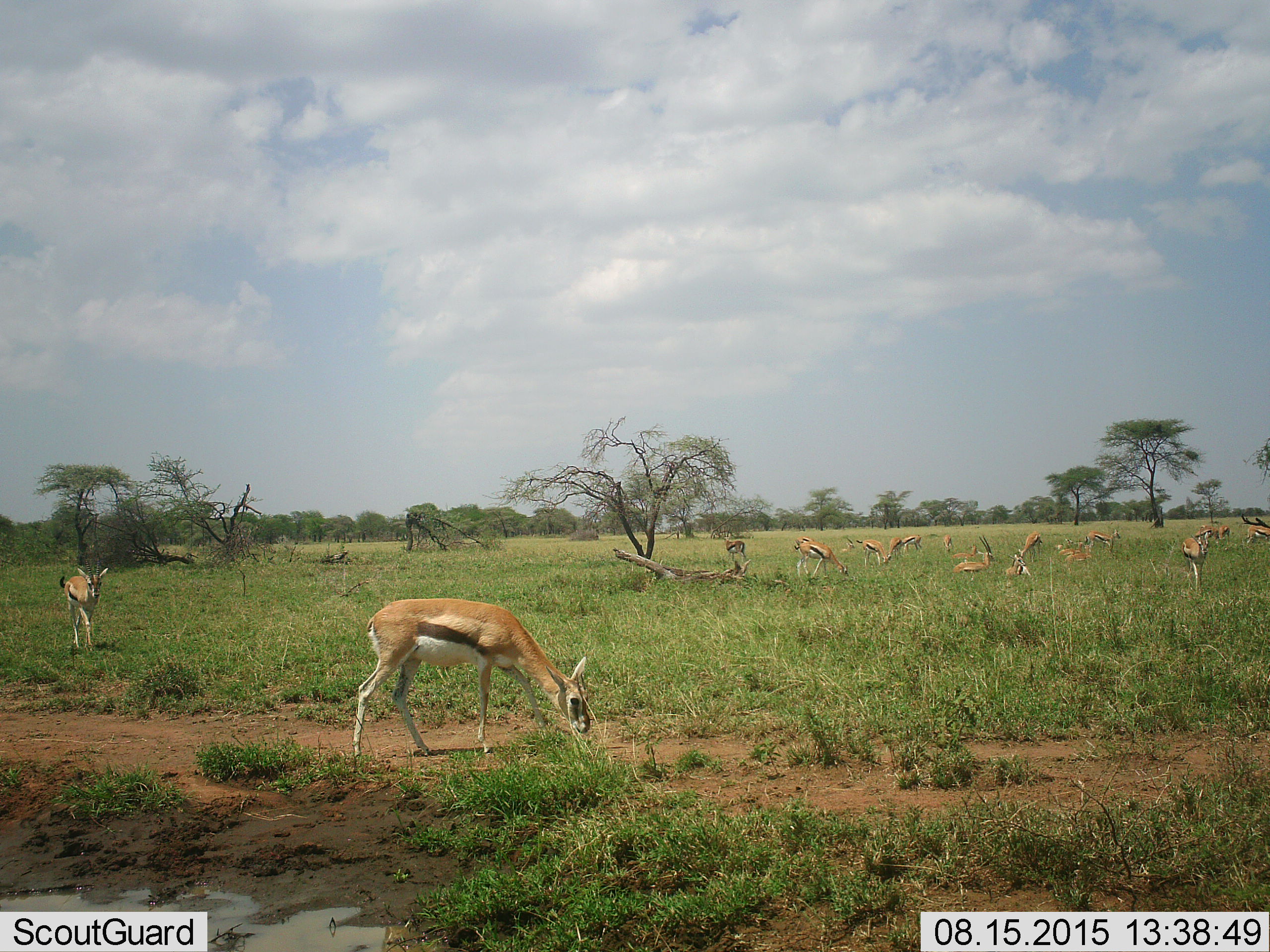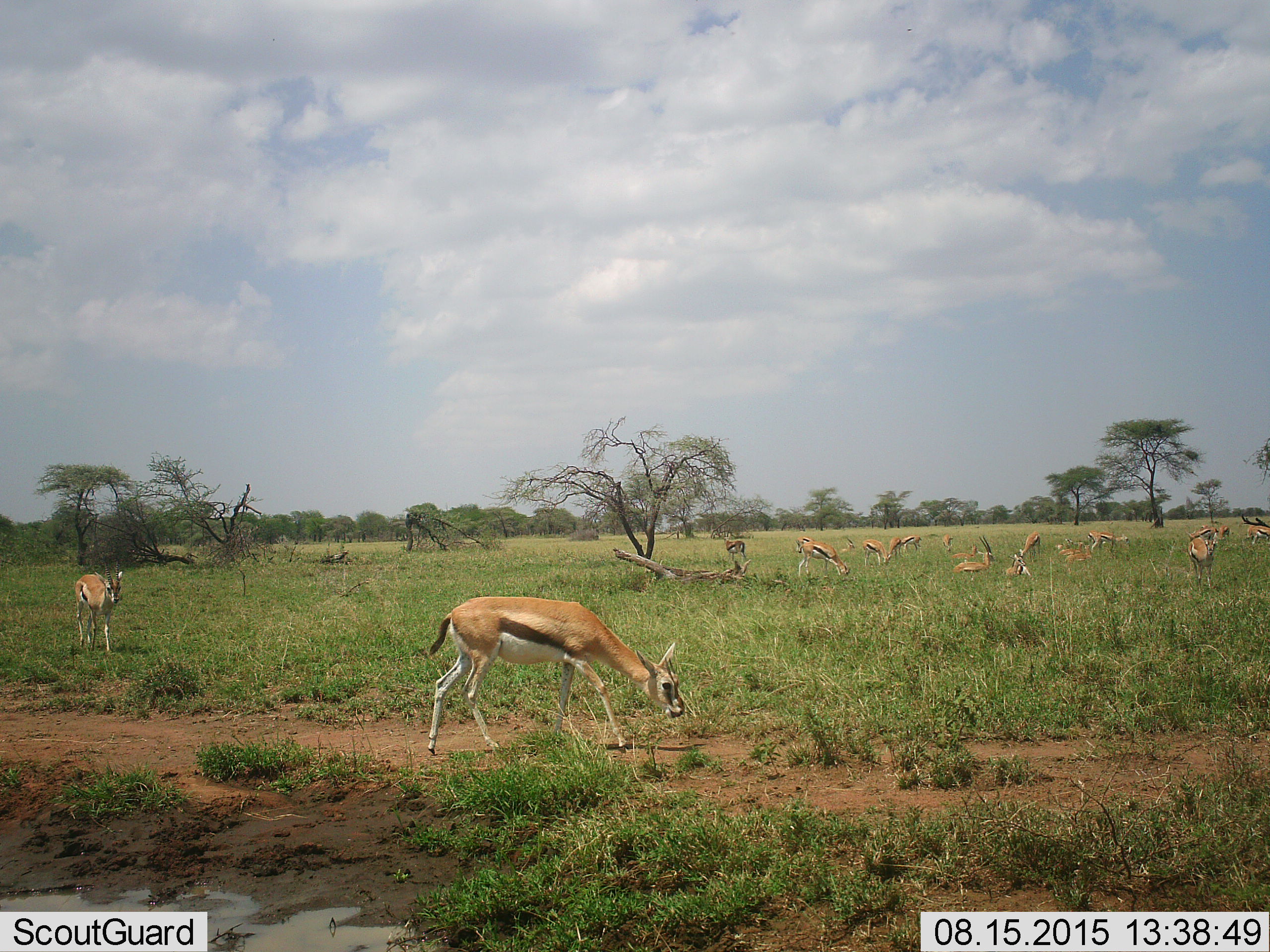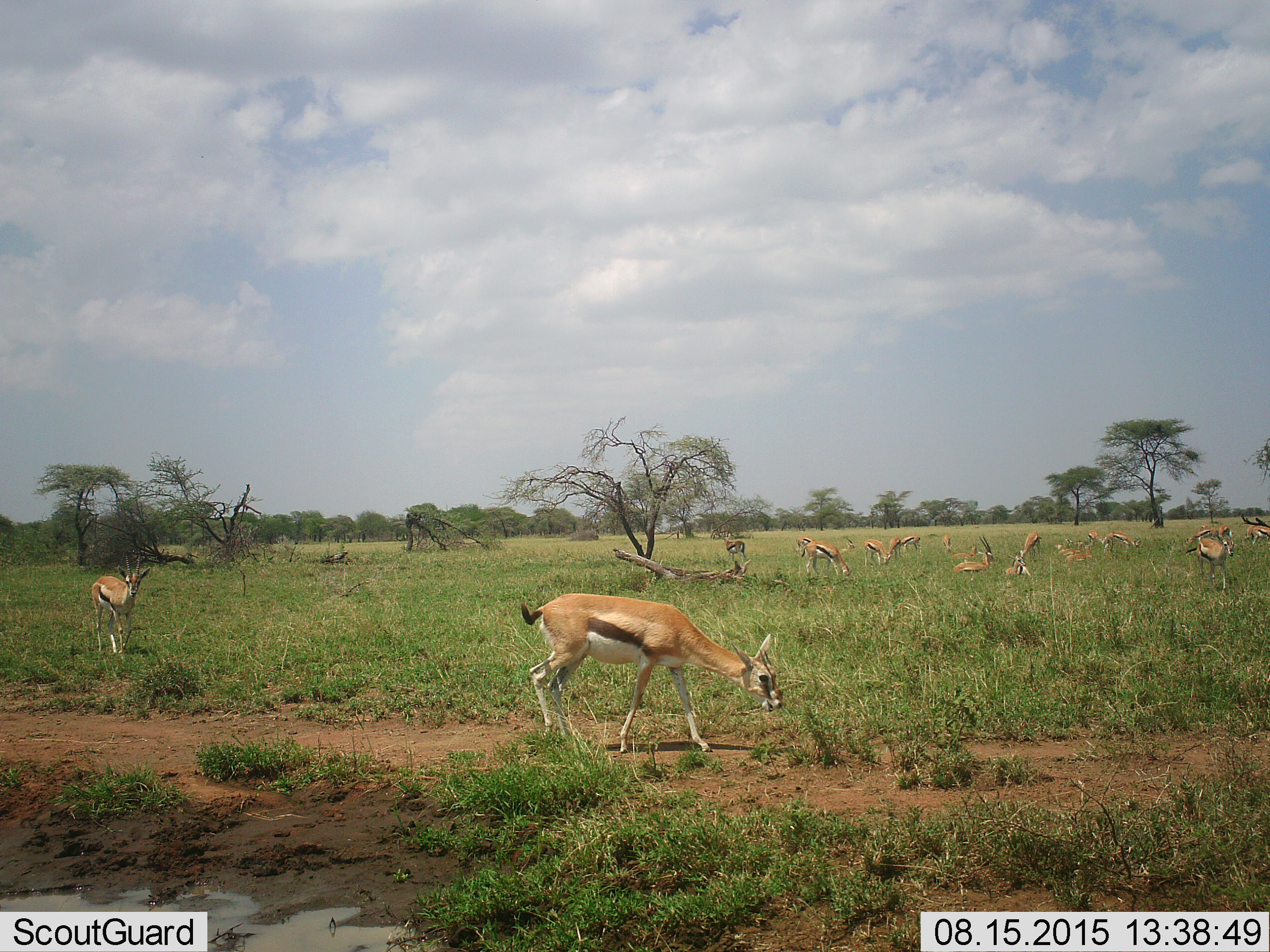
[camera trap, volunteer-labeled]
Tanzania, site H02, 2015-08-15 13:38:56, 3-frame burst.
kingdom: Animalia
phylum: Chordata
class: Mammalia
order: Artiodactyla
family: Bovidae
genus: Eudorcas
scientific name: Eudorcas thomsonii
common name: thomson's gazelle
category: gazellethomsons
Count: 11-50.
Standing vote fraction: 91%.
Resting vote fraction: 91%.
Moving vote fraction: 73%.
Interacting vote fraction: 0%.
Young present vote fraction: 27%.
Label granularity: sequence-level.